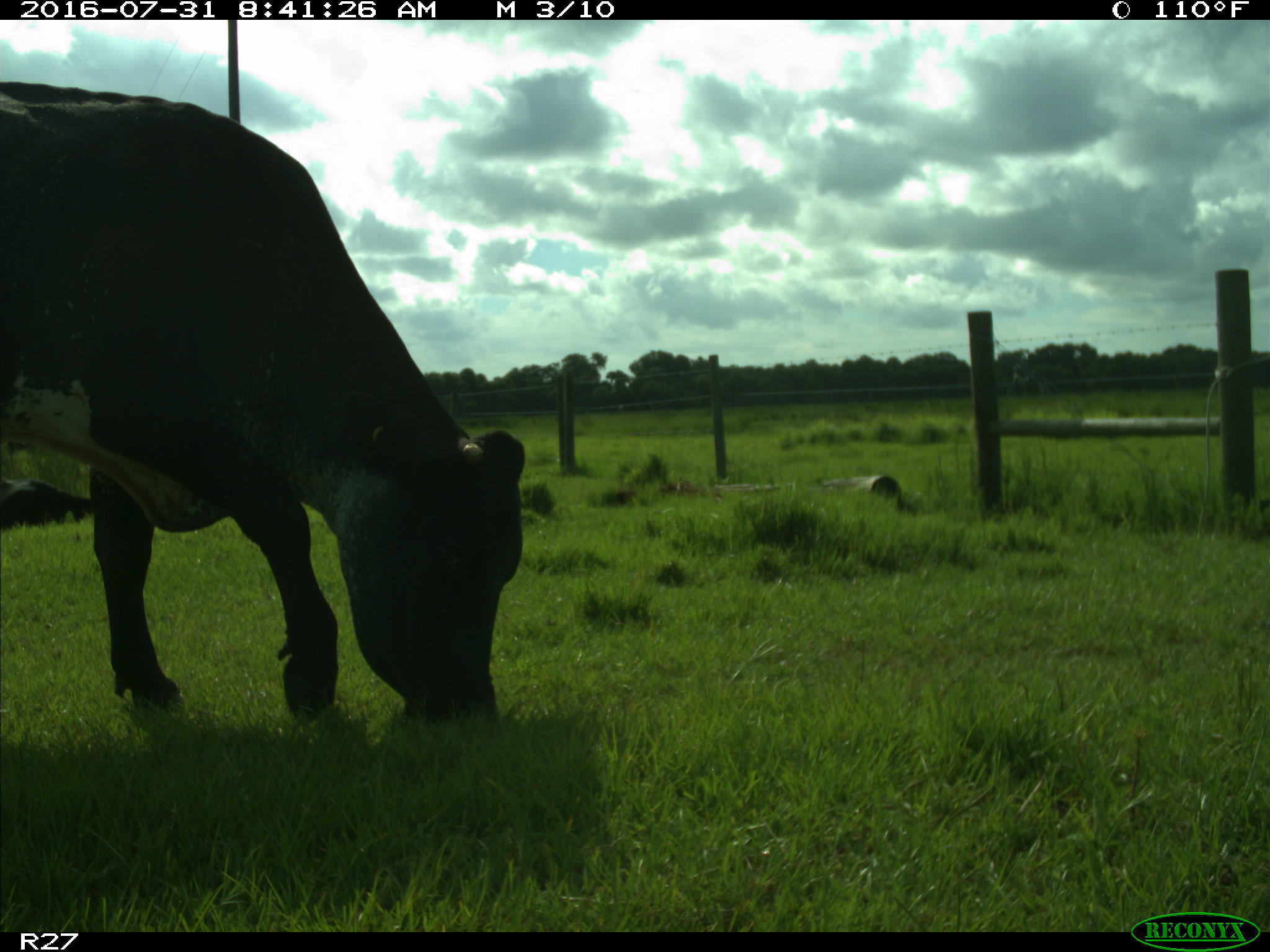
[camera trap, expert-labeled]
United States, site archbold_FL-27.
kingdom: Animalia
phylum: Chordata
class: Mammalia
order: Artiodactyla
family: Bovidae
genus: Bos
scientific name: Bos taurus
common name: domestic cow